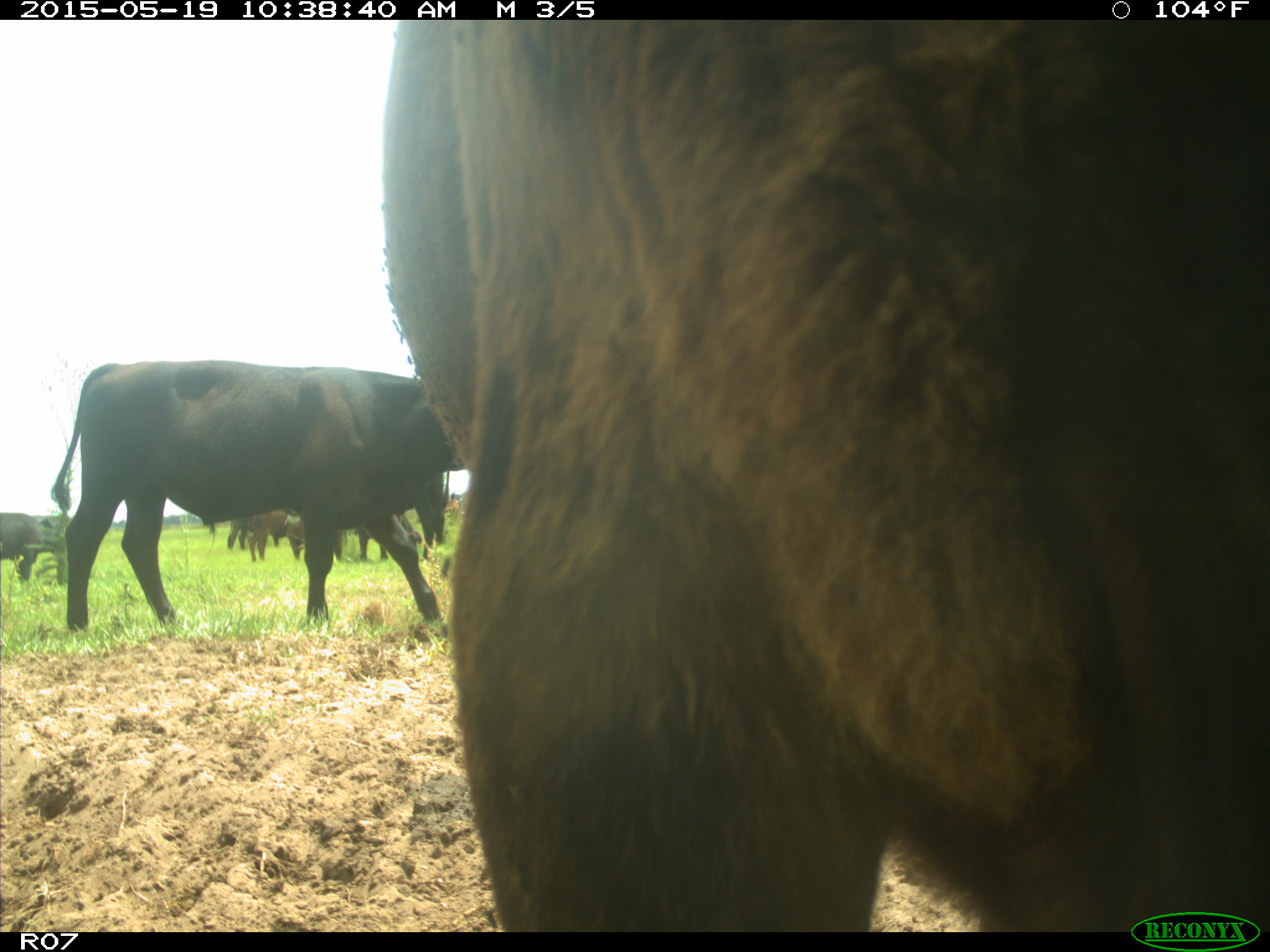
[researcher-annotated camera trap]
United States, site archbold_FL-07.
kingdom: Animalia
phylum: Chordata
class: Mammalia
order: Artiodactyla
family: Bovidae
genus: Bos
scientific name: Bos taurus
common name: domestic cow